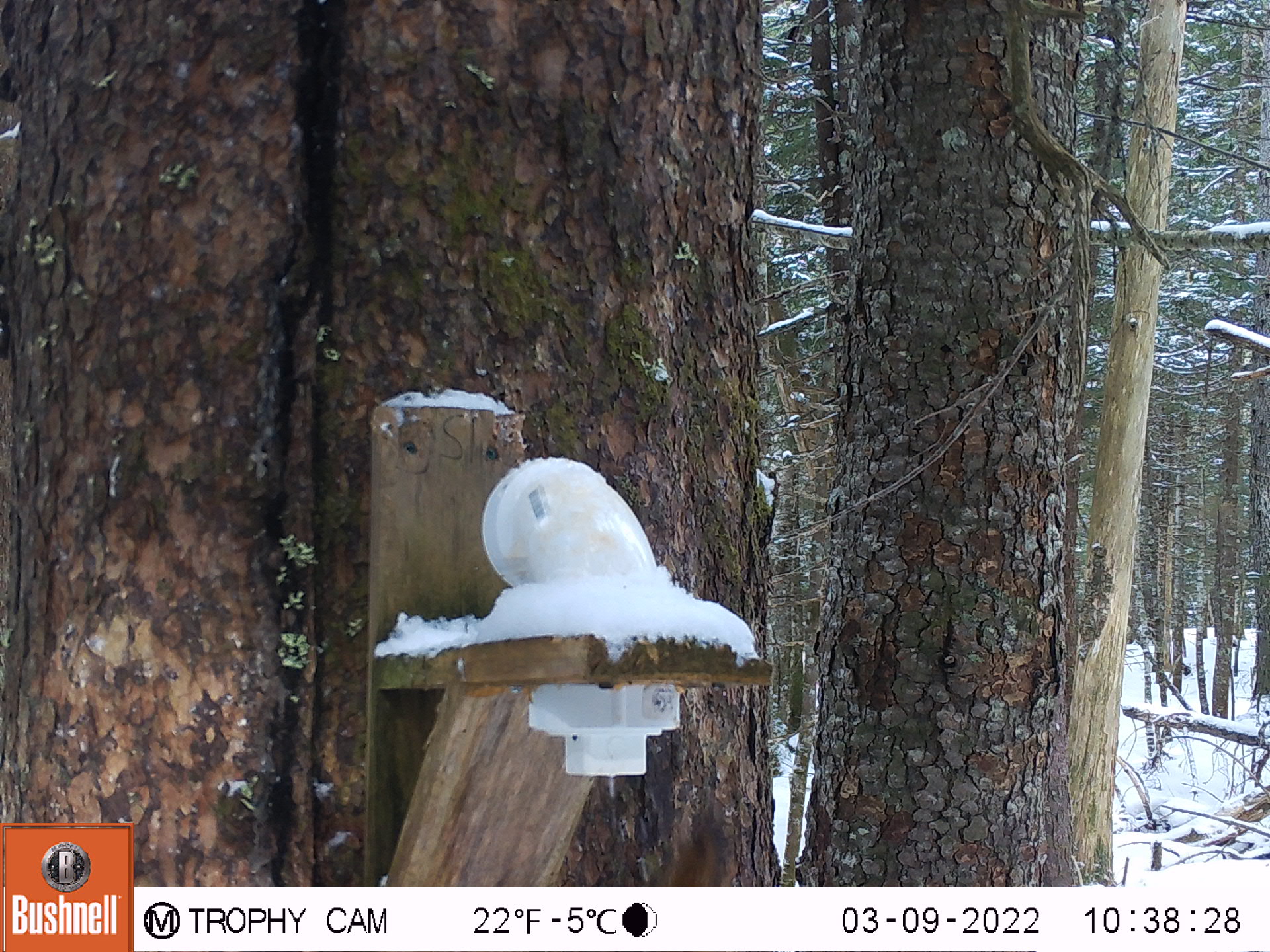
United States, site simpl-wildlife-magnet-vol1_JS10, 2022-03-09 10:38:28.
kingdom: Animalia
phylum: Chordata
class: Mammalia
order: Rodentia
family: Sciuridae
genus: Tamiasciurus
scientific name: Tamiasciurus hudsonicus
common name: red squirrel